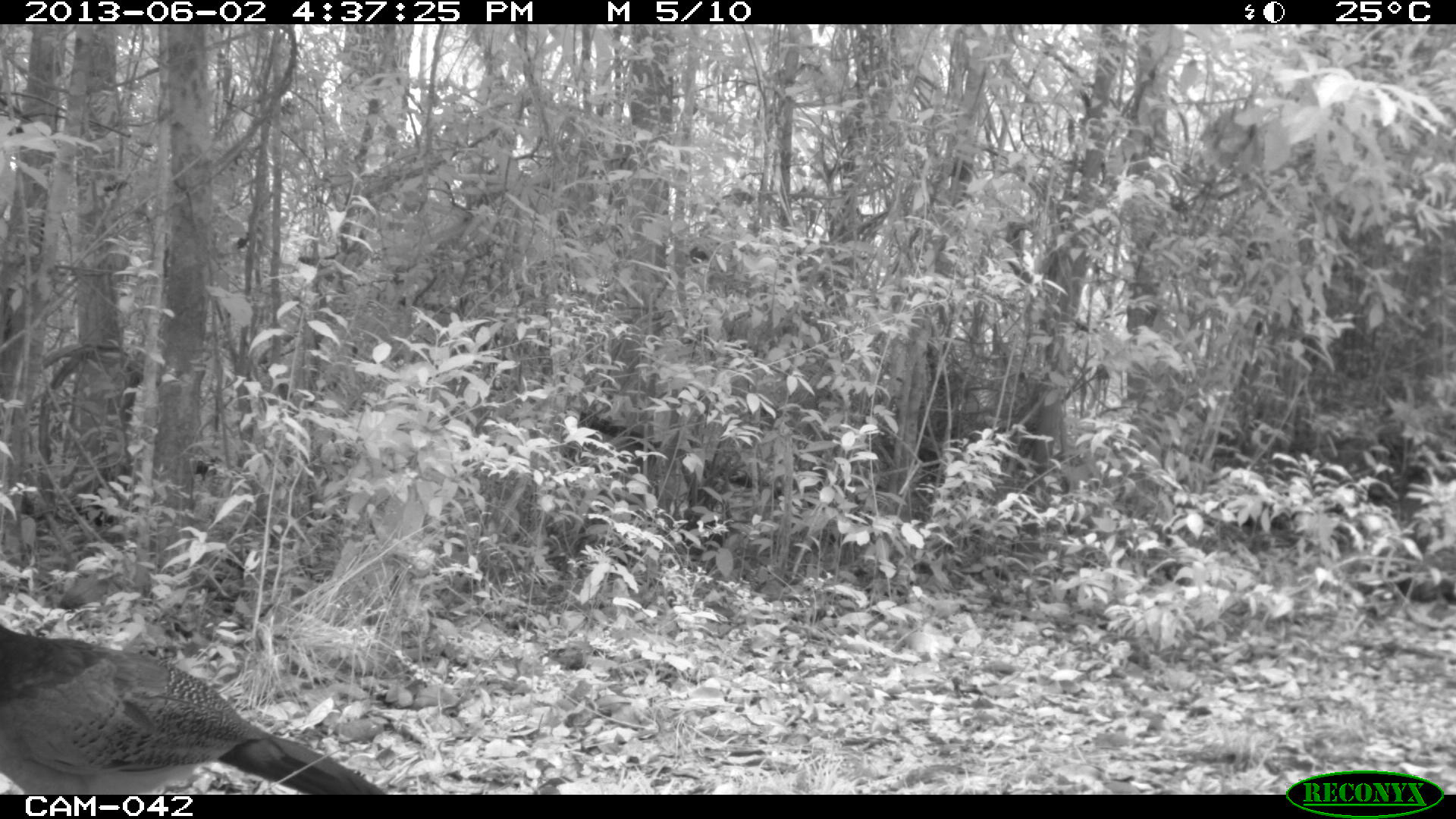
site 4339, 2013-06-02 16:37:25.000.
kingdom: Animalia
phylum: Chordata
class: Aves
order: Galliformes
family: Cracidae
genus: Crax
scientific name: Crax rubra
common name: great curassow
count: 1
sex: female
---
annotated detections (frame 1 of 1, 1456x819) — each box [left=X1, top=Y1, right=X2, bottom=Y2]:
crax rubra: [left=0, top=624, right=387, bottom=794]